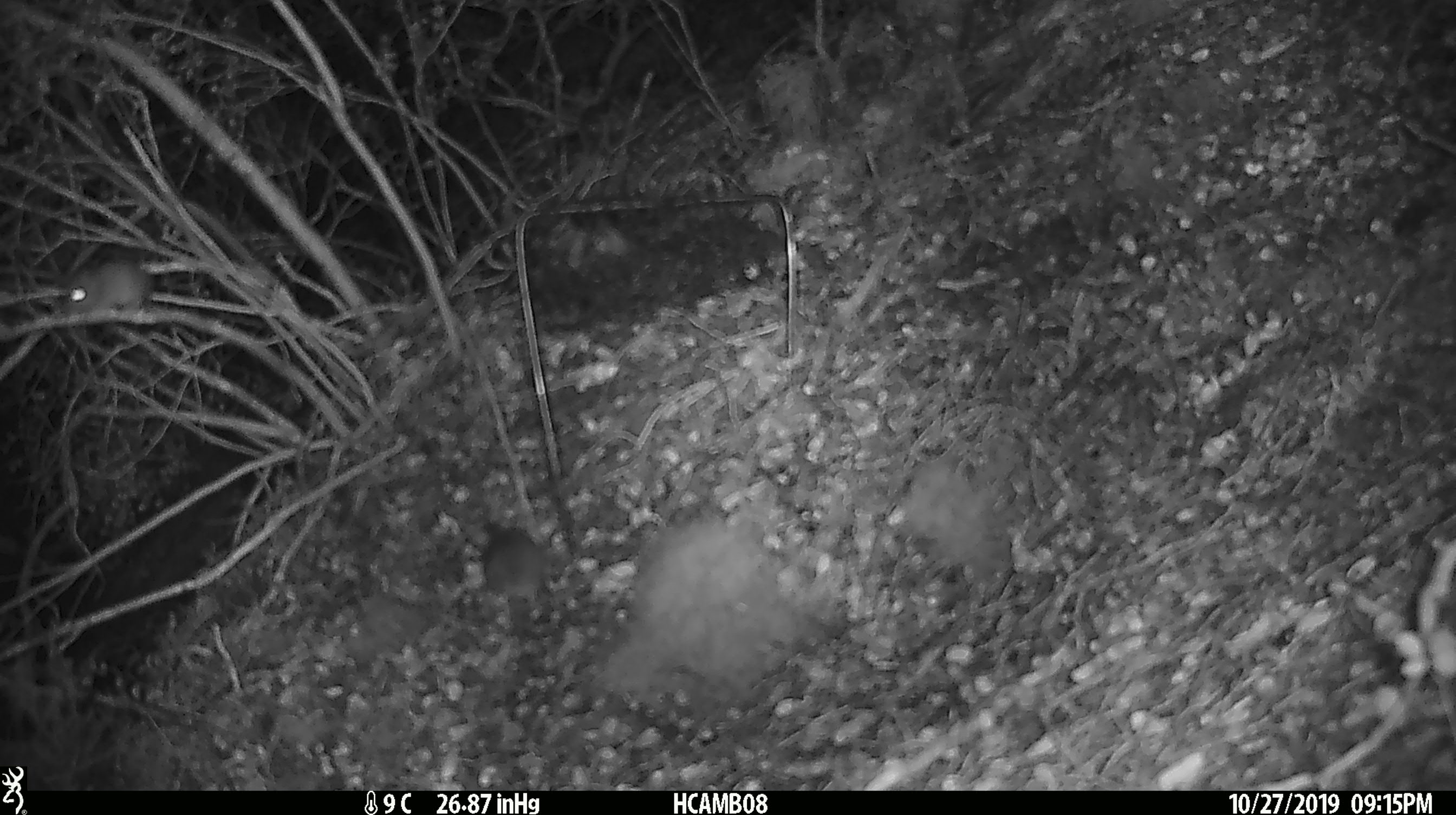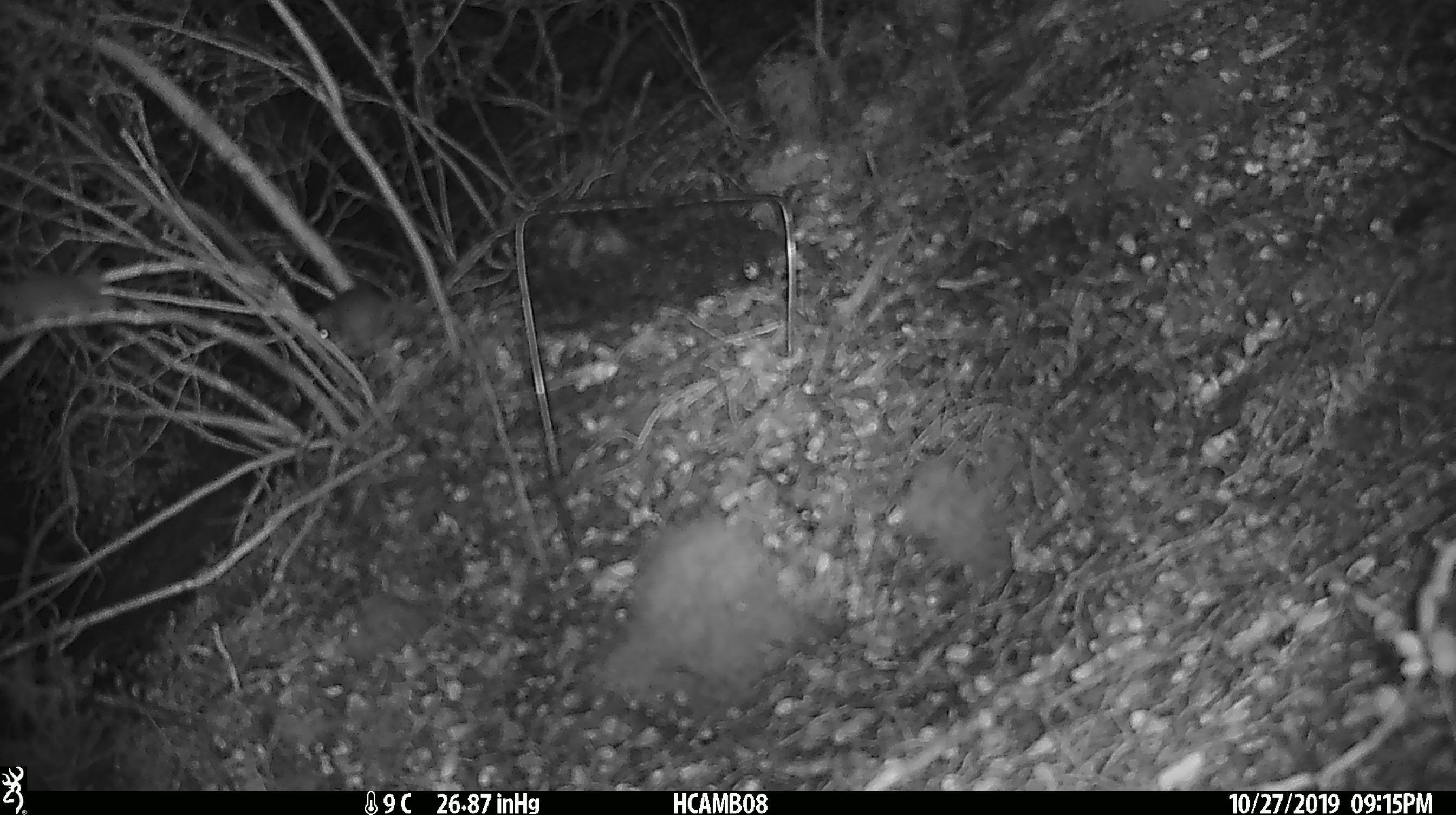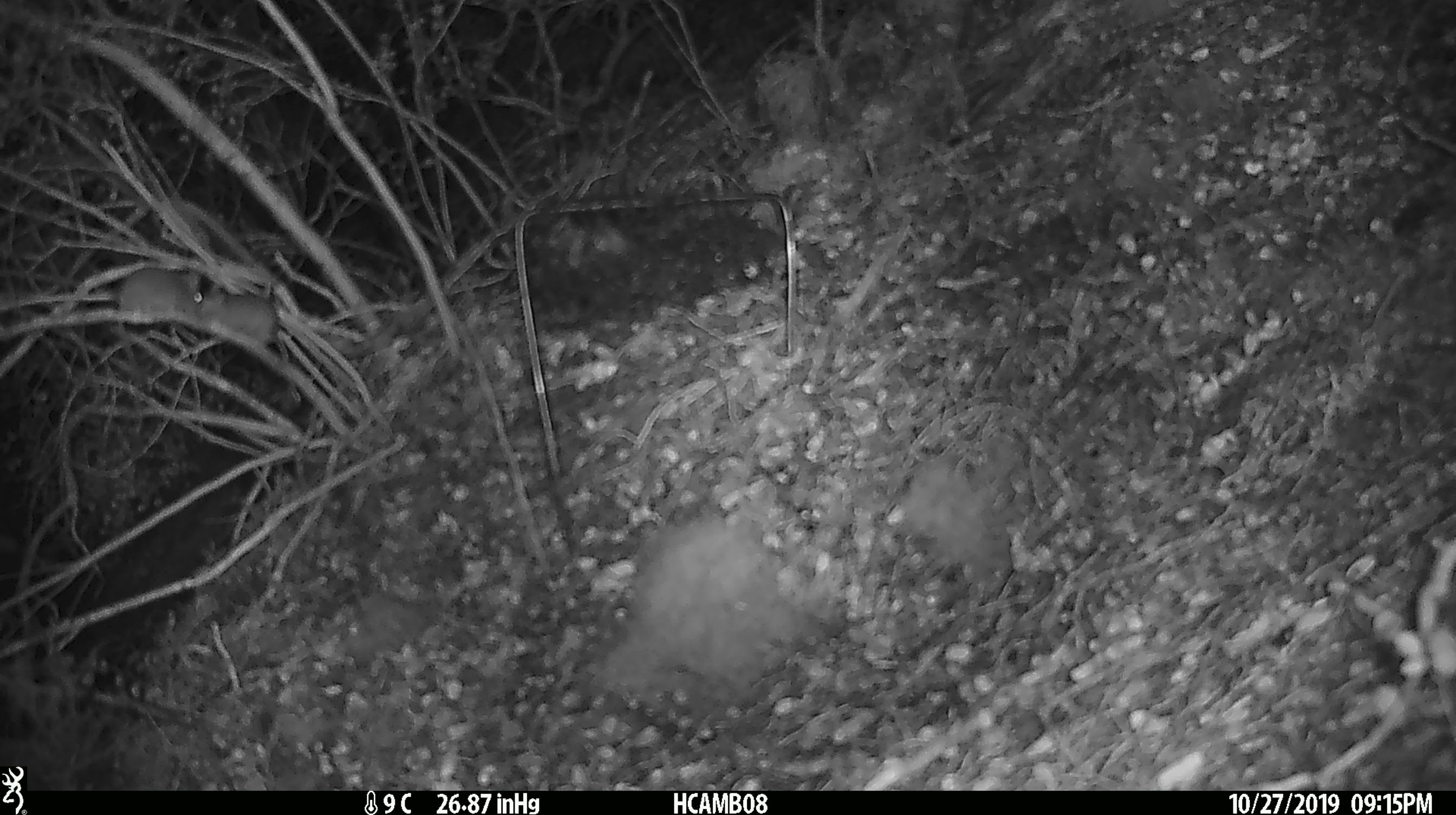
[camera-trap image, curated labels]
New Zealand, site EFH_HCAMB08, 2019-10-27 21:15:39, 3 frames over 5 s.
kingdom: Animalia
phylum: Chordata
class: Mammalia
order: Rodentia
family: Muridae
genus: Mus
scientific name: Mus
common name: mouse